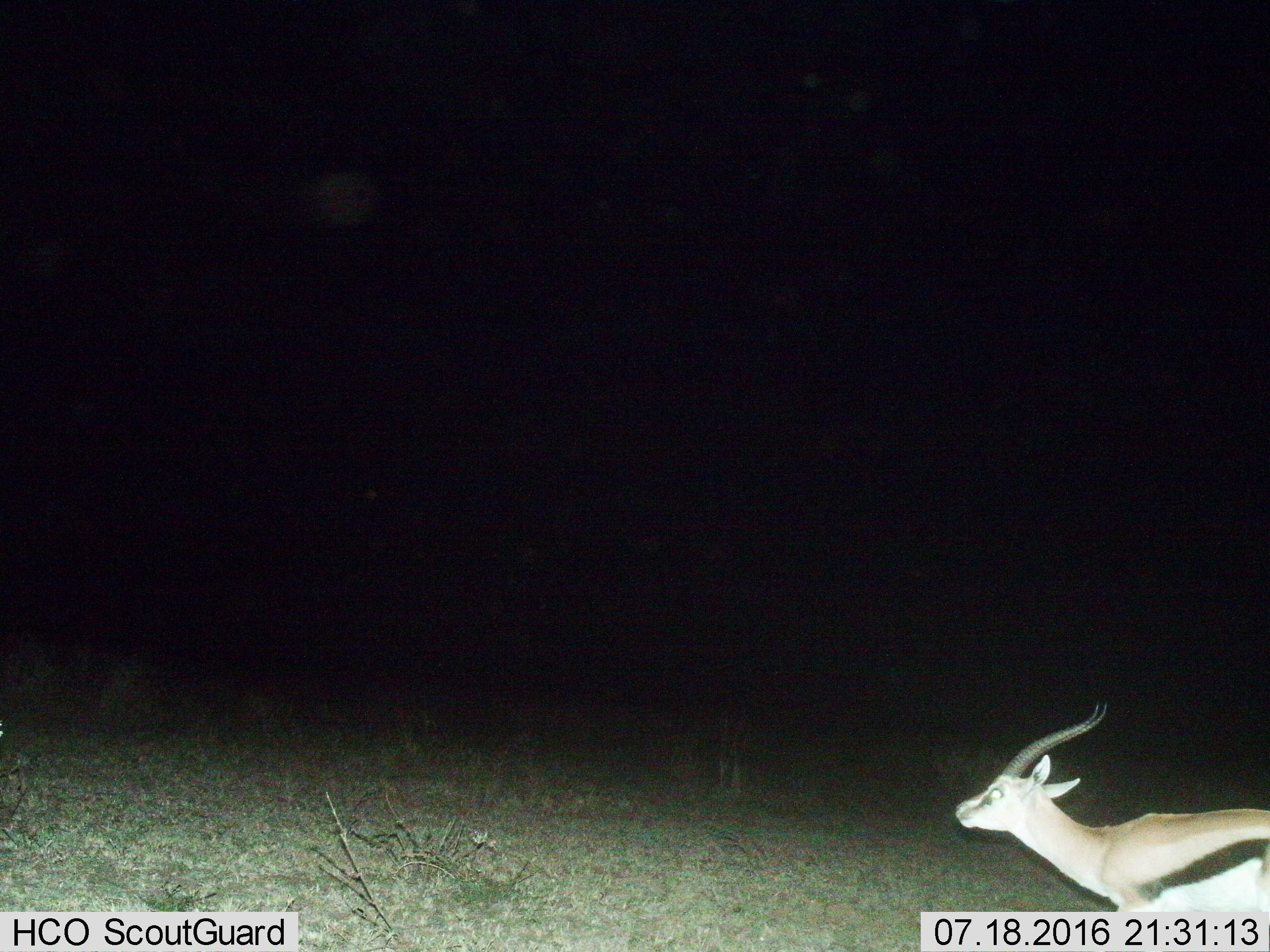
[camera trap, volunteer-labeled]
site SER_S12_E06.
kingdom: Animalia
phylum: Chordata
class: Mammalia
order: Artiodactyla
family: Bovidae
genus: Eudorcas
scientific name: Eudorcas thomsonii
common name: thomson's gazelle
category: gazellethomsons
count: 1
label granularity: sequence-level